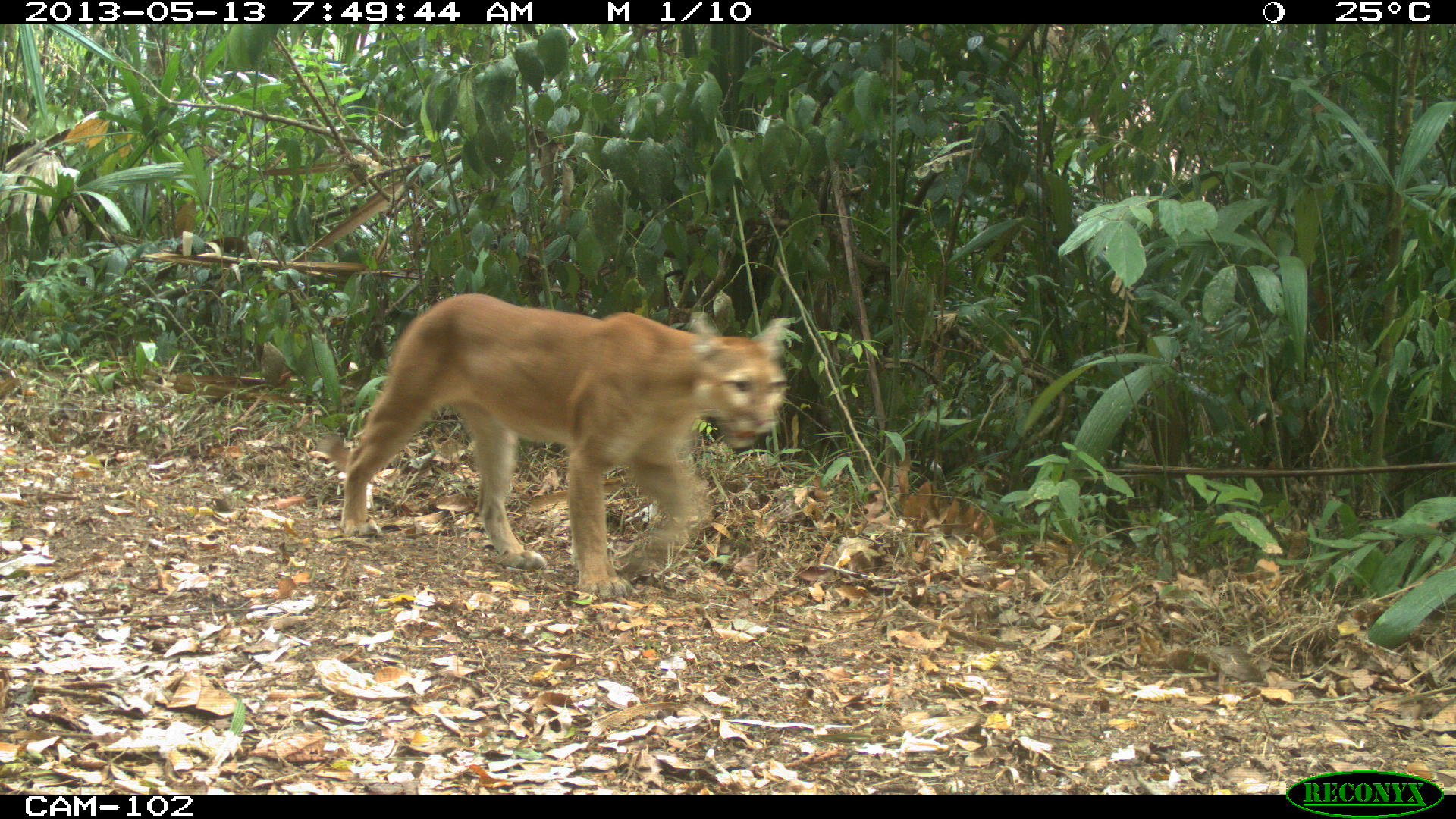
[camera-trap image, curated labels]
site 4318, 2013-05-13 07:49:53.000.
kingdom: Animalia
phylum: Chordata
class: Mammalia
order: Carnivora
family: Felidae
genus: Puma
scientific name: Puma concolor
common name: mountain lion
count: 1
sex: male